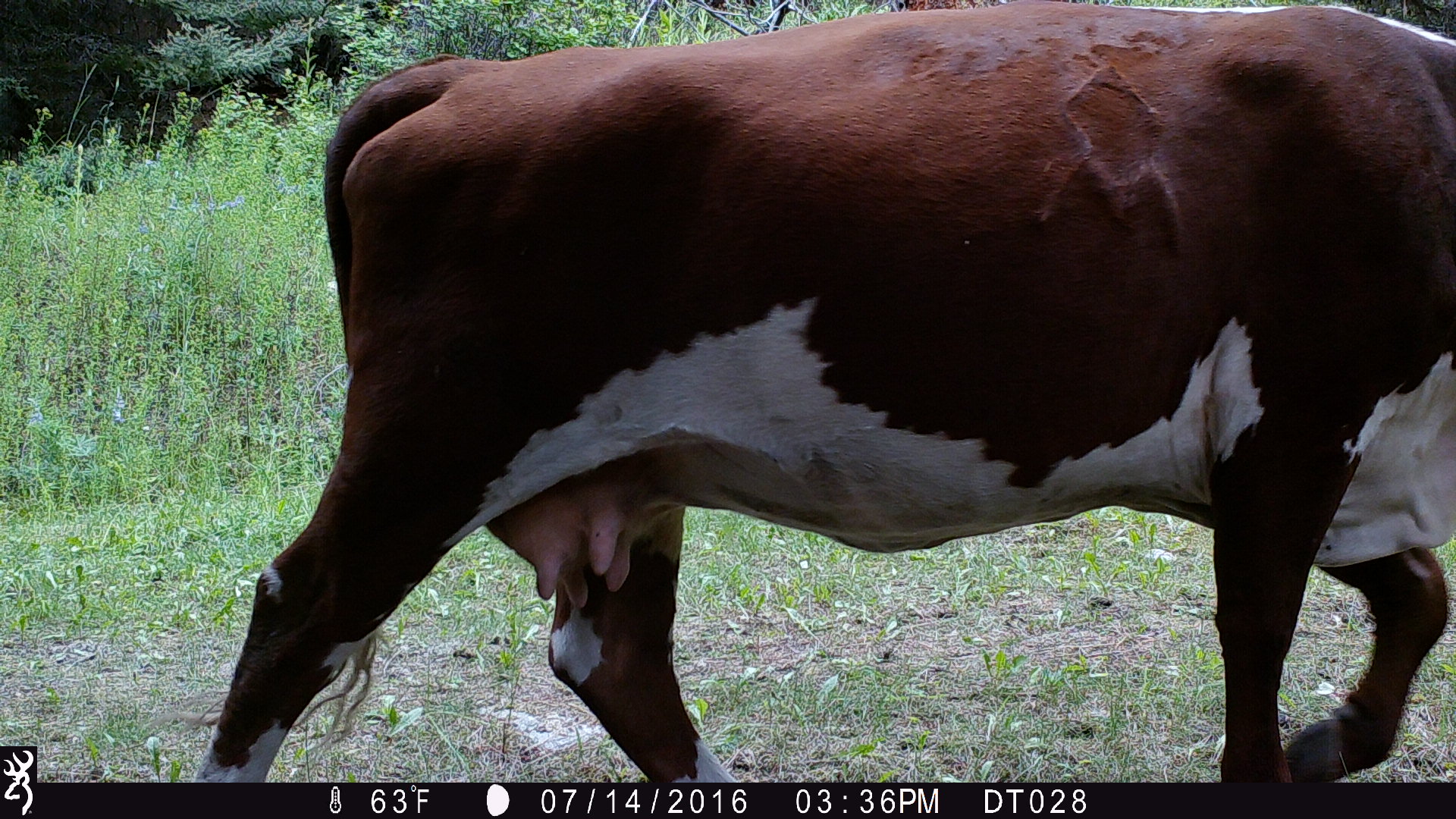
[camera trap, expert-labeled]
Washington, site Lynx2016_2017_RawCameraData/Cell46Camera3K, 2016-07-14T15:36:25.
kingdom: Animalia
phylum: Chordata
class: Mammalia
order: Artiodactyla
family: Bovidae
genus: Bos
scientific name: Bos taurus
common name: domestic cattle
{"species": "domestic cattle (Bos taurus)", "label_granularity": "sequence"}